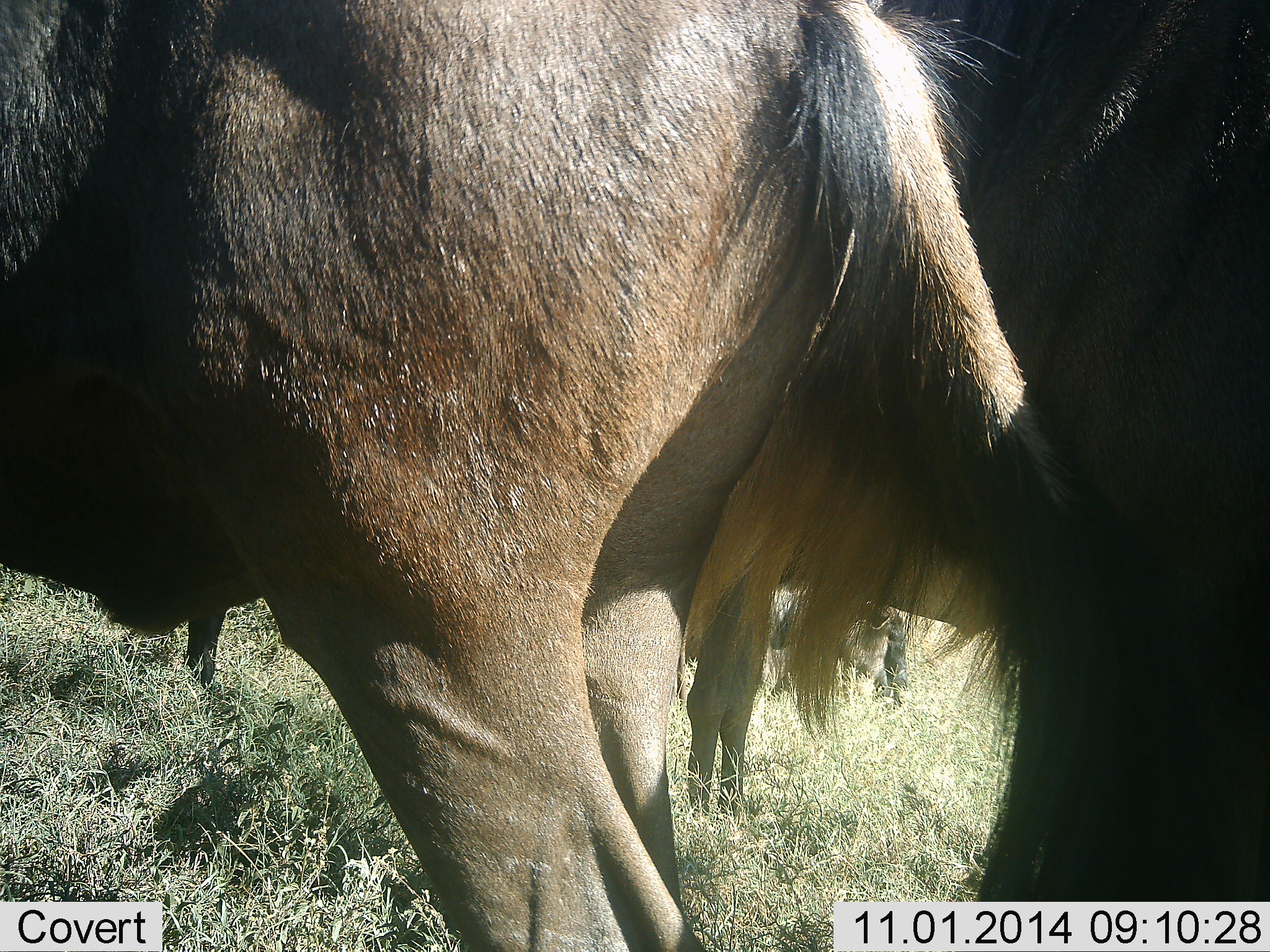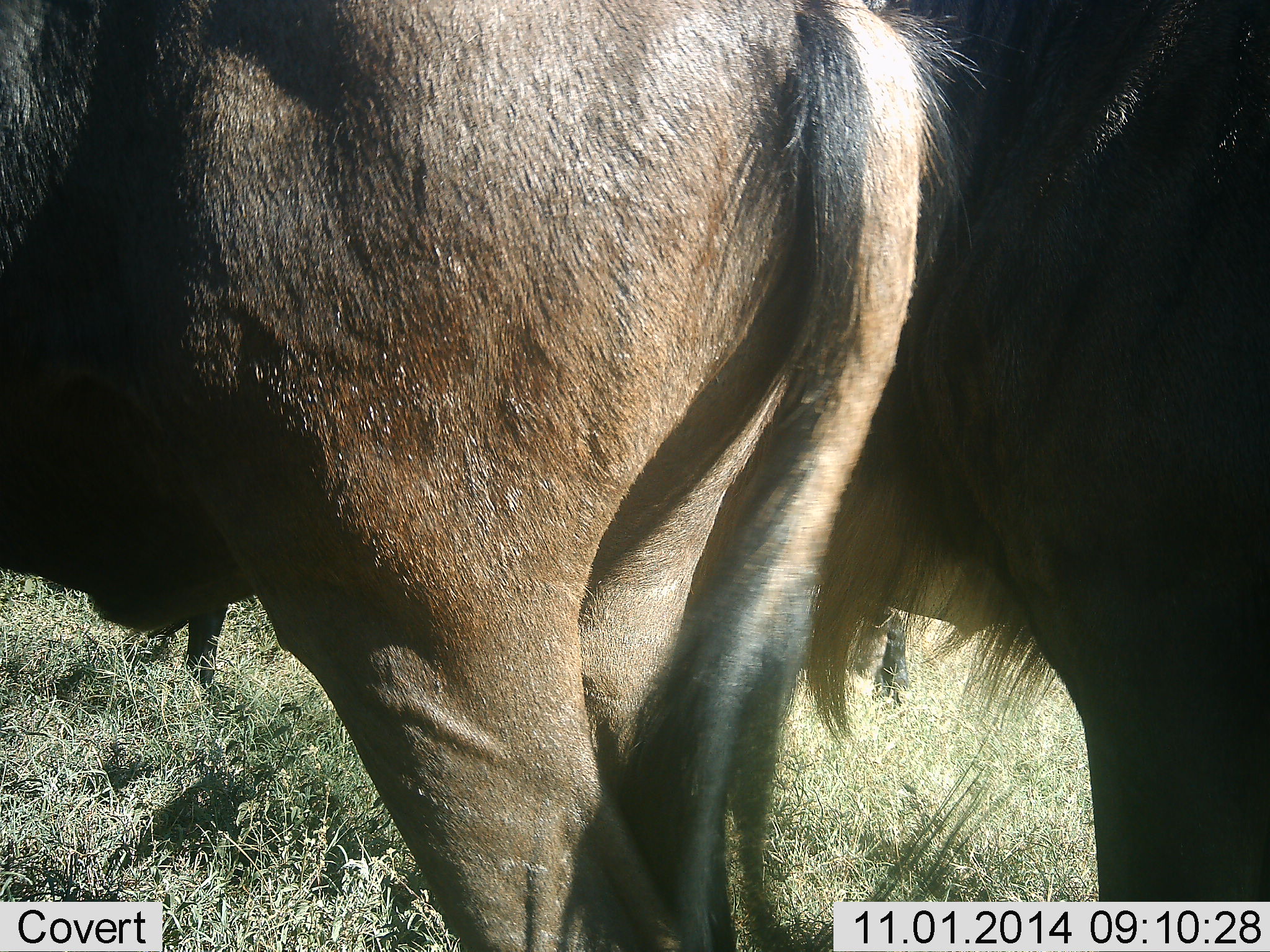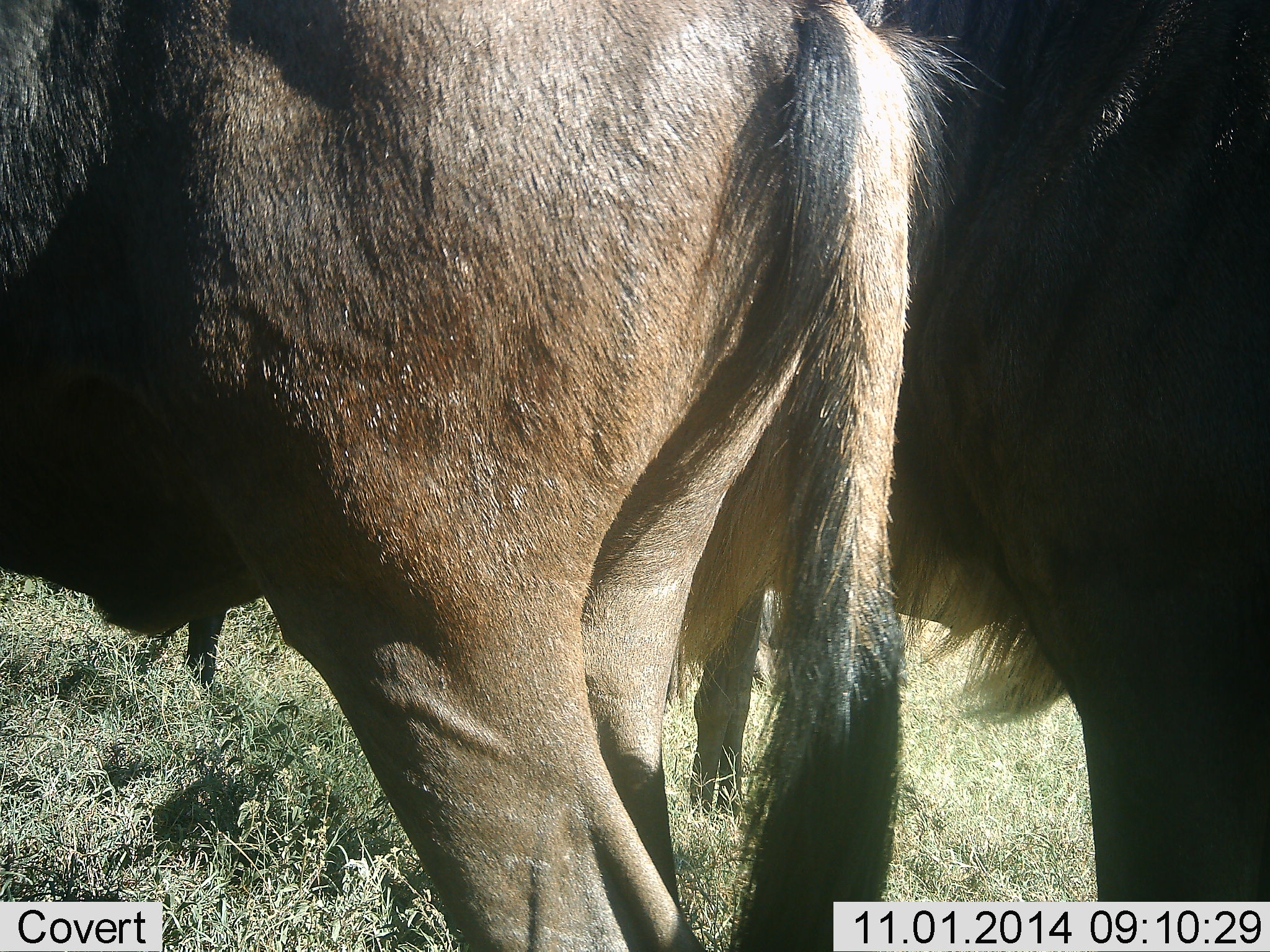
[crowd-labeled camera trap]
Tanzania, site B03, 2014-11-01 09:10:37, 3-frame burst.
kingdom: Animalia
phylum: Chordata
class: Mammalia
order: Artiodactyla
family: Bovidae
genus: Connochaetes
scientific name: Connochaetes taurinus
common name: blue wildebeest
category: wildebeest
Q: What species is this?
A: Wildebeest (blue wildebeest) (Connochaetes taurinus).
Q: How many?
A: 2.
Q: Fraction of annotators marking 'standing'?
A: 100%.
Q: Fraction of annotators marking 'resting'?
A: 0%.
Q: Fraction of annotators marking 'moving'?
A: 0%.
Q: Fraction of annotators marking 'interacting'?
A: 0%.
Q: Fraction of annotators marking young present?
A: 0%.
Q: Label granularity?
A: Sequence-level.